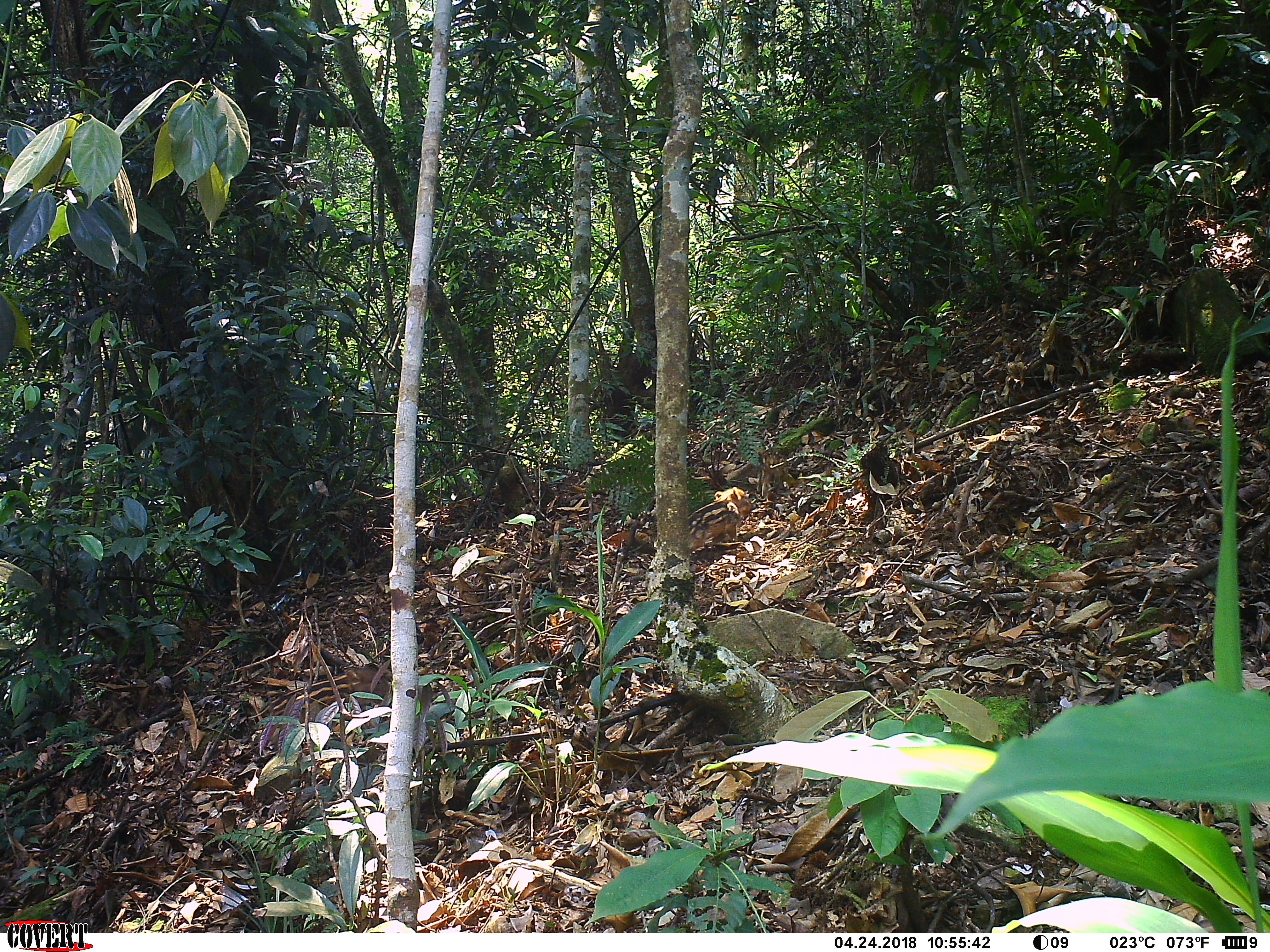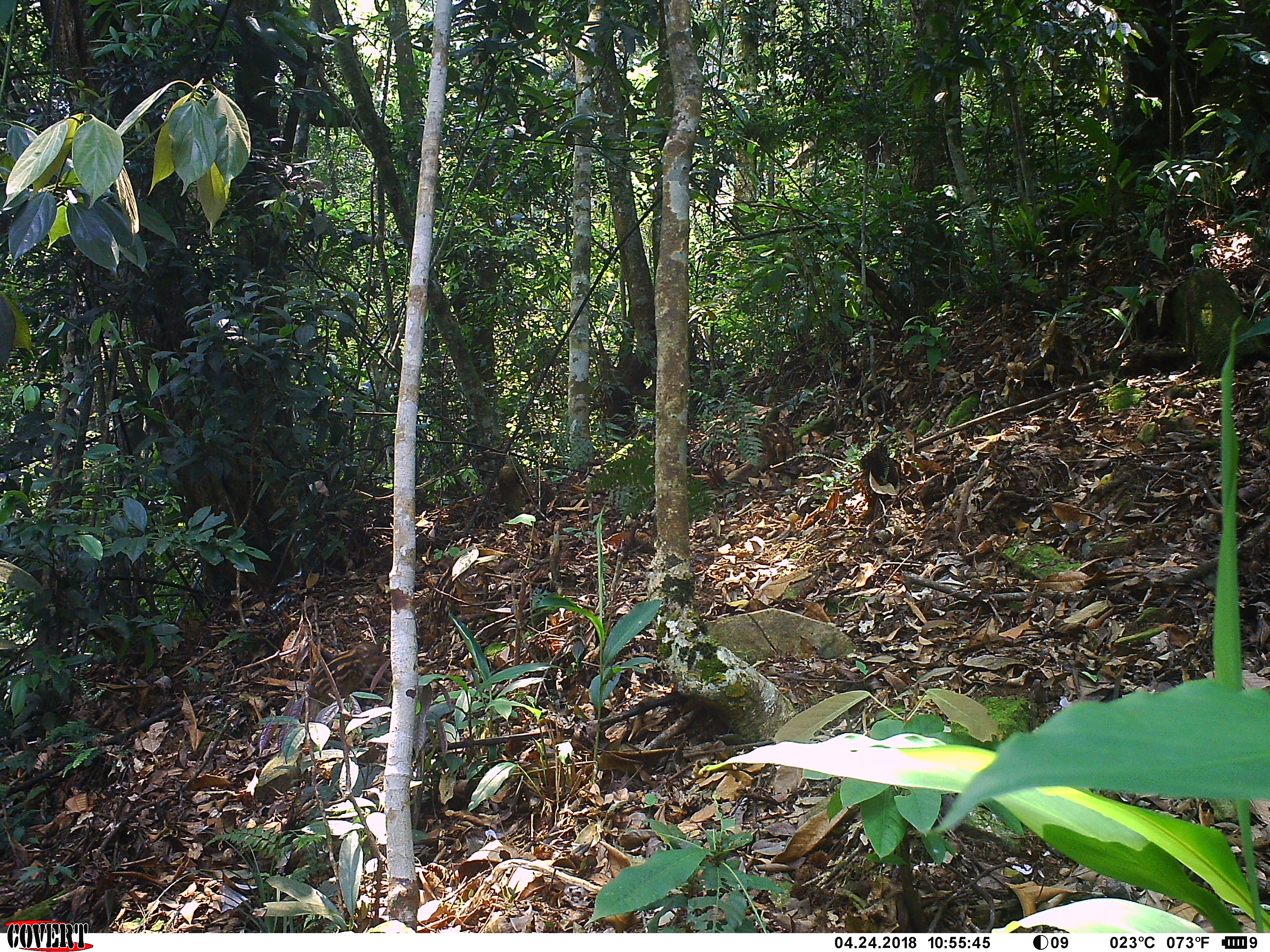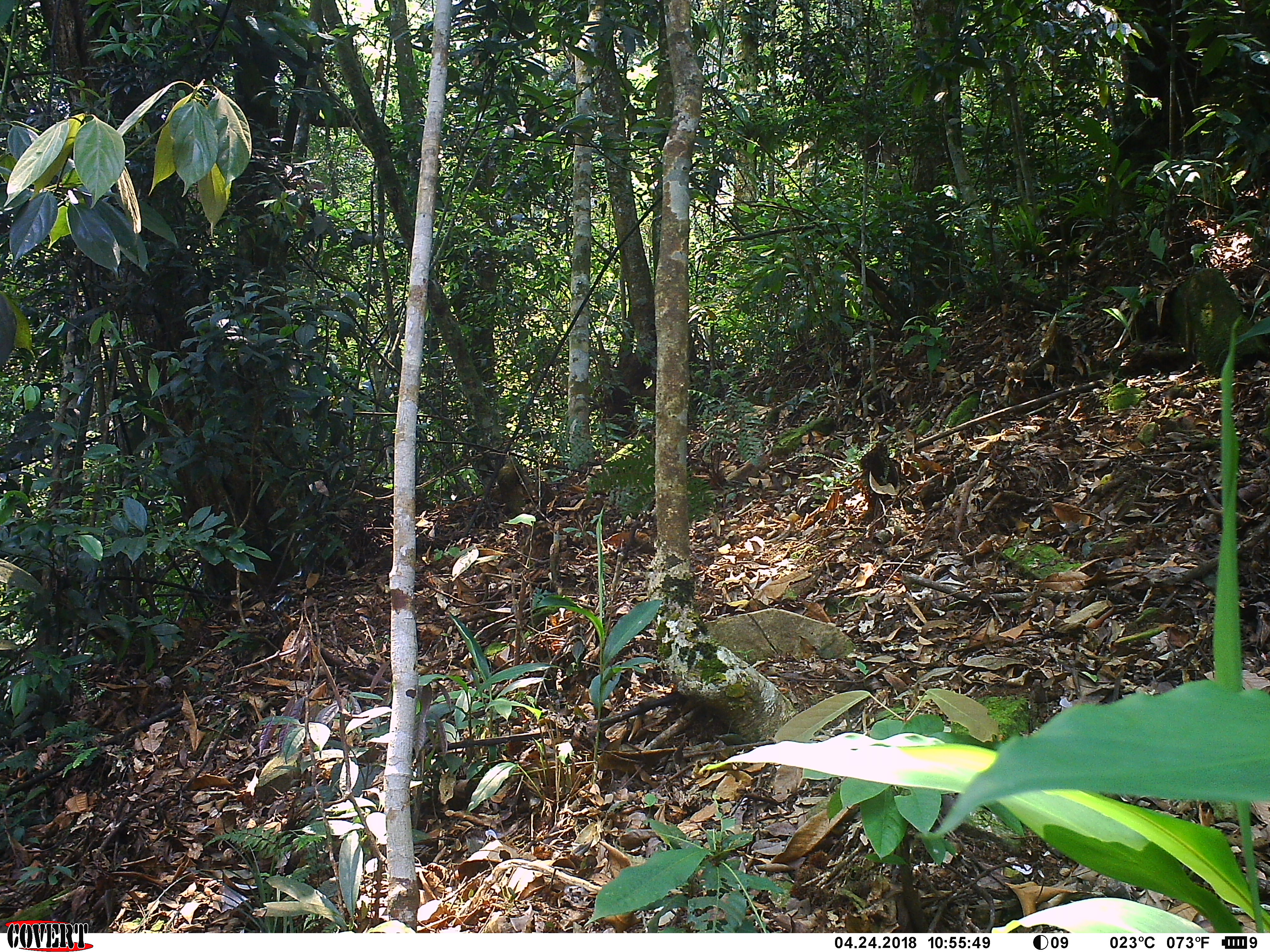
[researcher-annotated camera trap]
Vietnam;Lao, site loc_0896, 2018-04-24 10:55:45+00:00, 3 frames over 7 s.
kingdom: Animalia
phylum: Chordata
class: Mammalia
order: Artiodactyla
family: Suidae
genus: Sus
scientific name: Sus scrofa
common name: eurasian wild pig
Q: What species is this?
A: Eurasian wild pig (Sus scrofa).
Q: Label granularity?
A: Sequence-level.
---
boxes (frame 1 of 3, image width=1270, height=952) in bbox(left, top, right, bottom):
eurasian wild pig: bbox(264, 663, 390, 735)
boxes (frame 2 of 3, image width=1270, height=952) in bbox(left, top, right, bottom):
eurasian wild pig: bbox(306, 642, 392, 708)